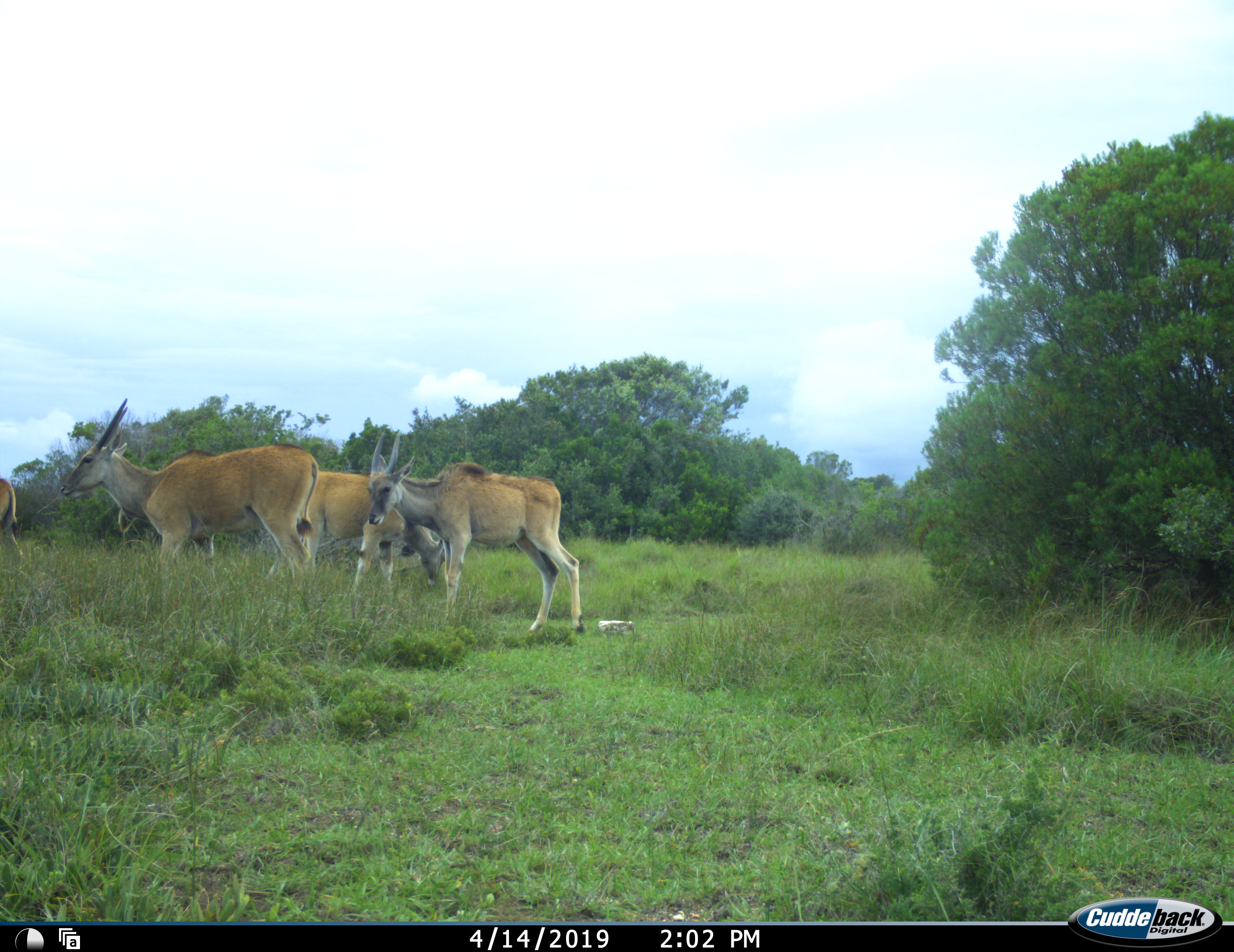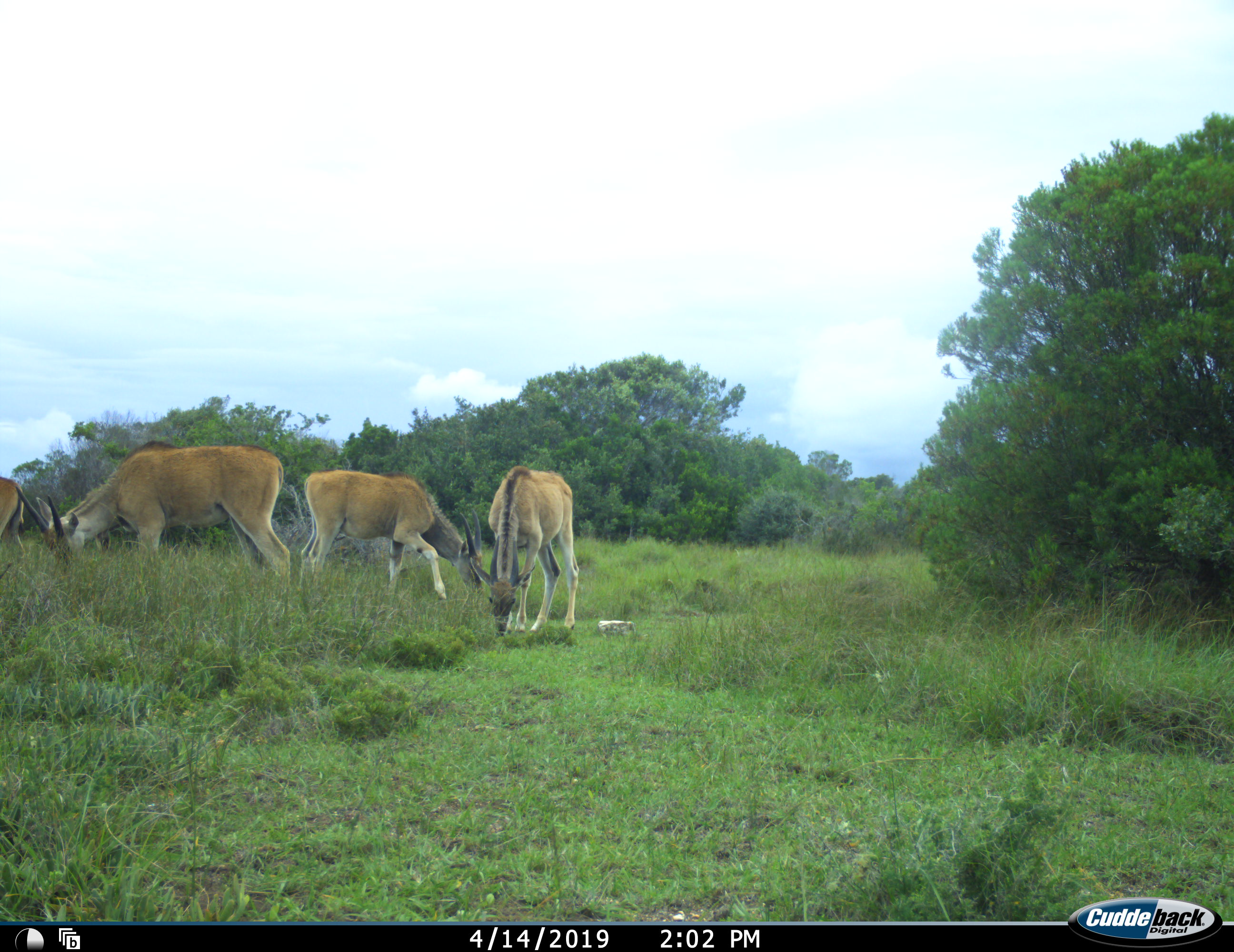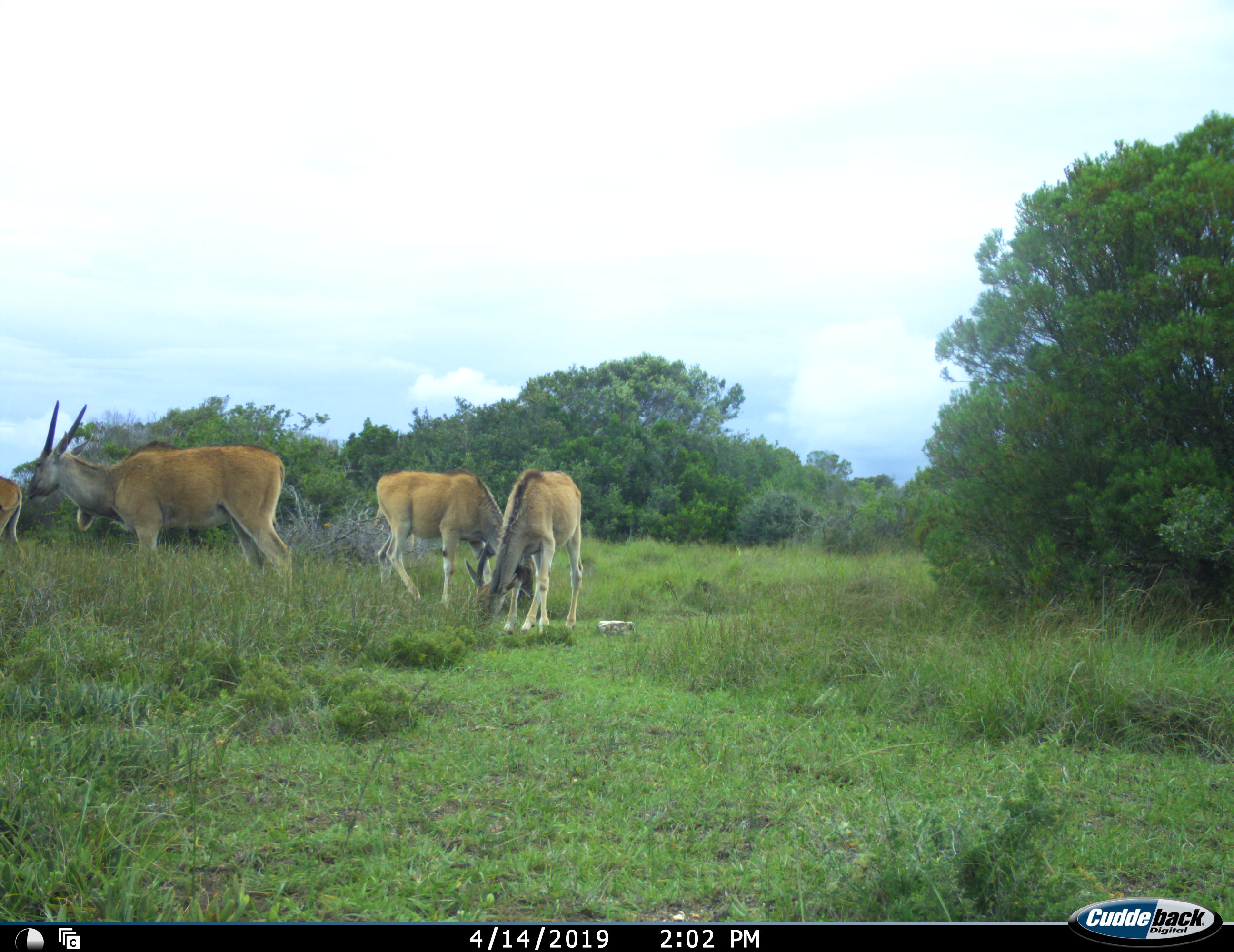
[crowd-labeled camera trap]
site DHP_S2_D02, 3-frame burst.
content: unidentified animal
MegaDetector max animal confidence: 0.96